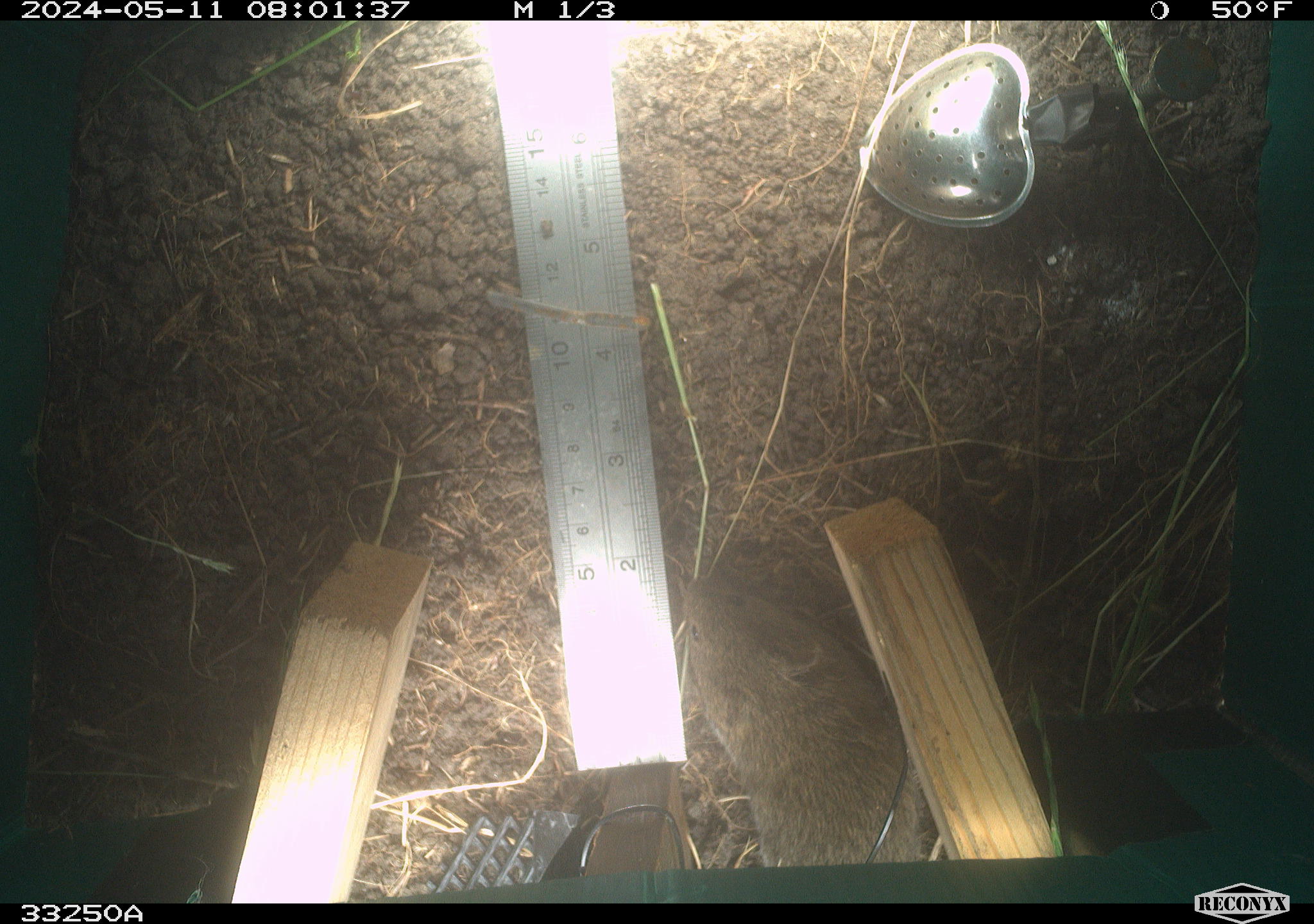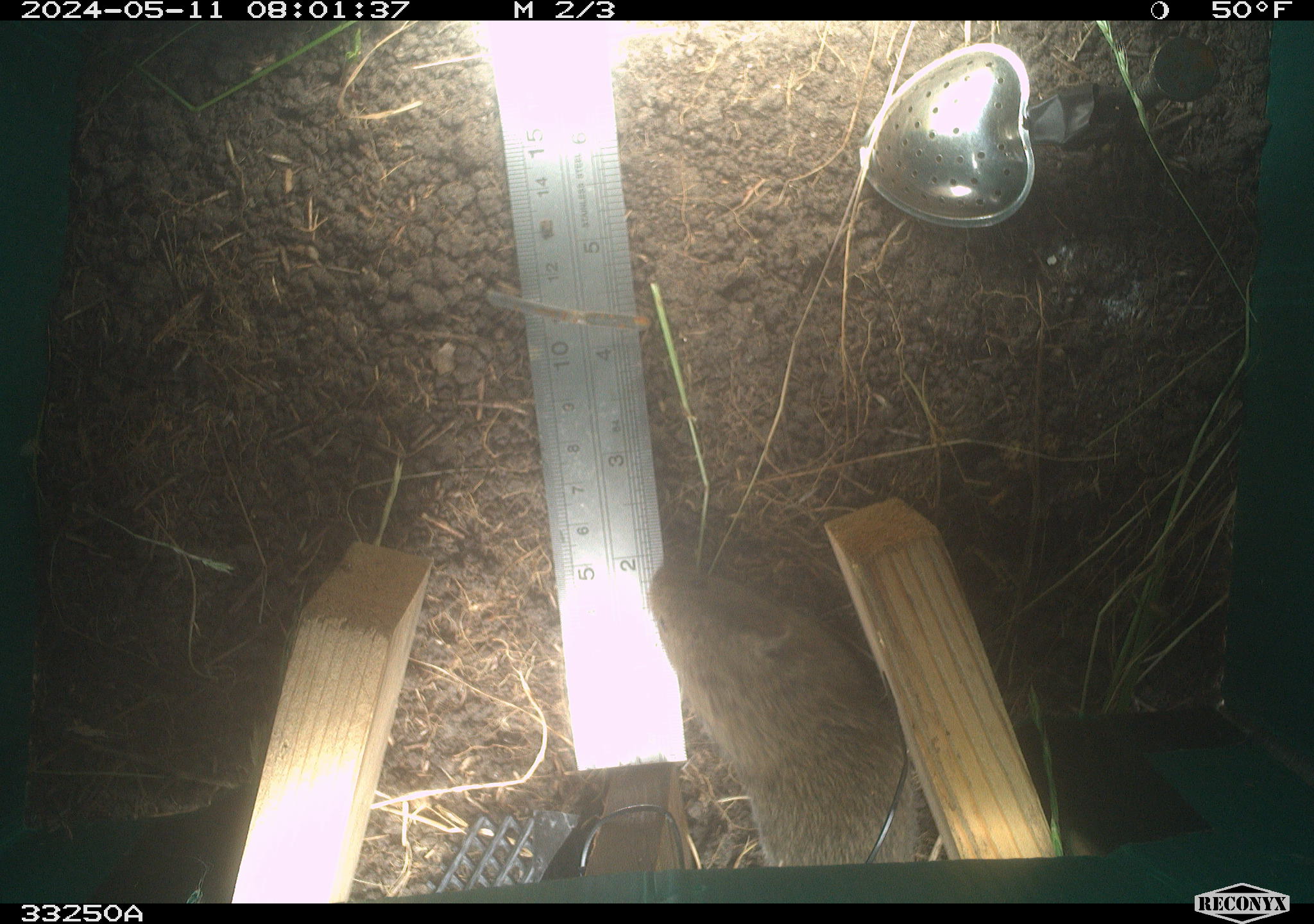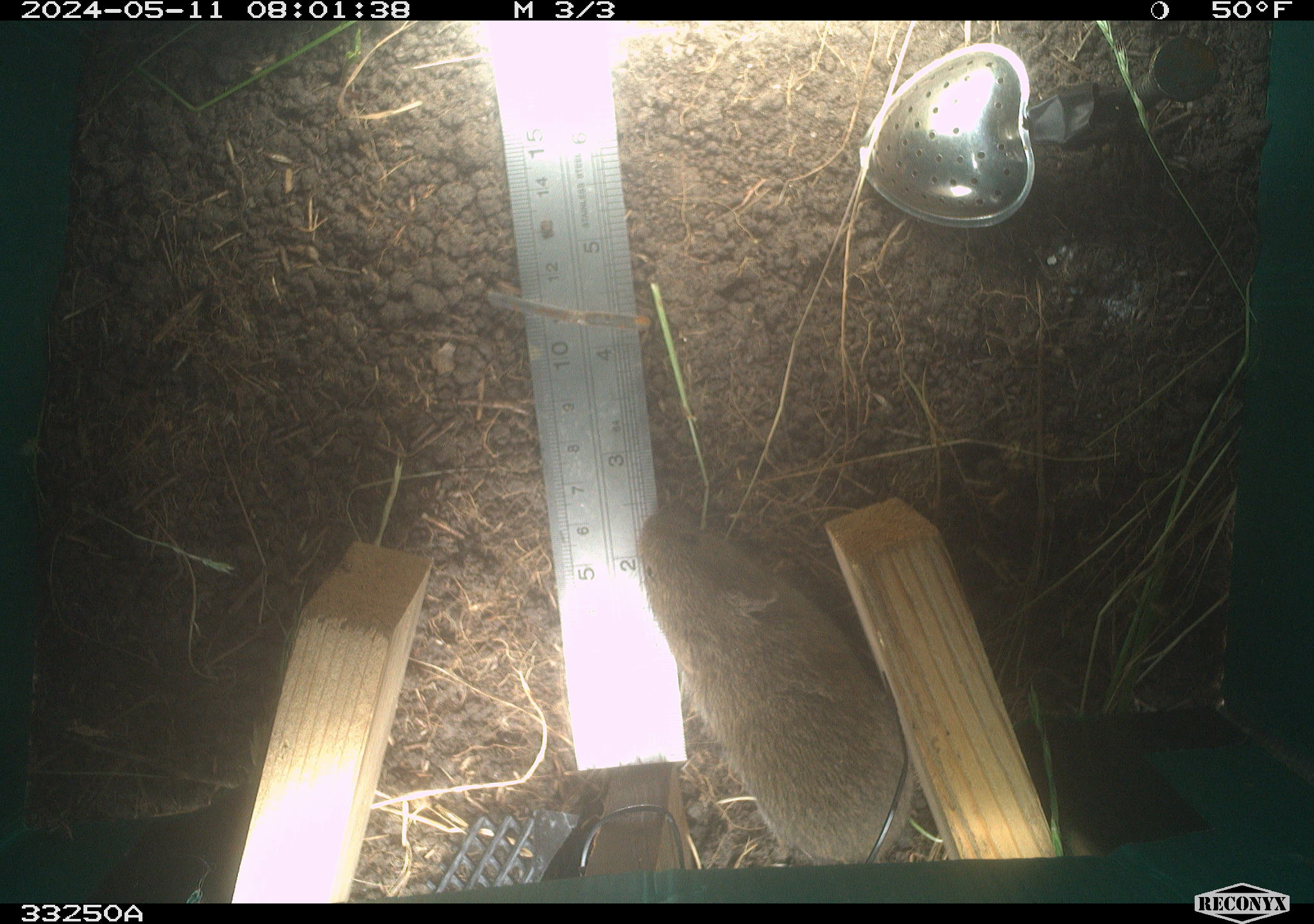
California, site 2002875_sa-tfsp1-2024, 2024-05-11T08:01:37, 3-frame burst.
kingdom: Animalia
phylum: Chordata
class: Mammalia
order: Rodentia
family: Cricetidae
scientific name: Arvicolinae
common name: voles, lemmings, and muskrats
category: arvicolinae subfamily